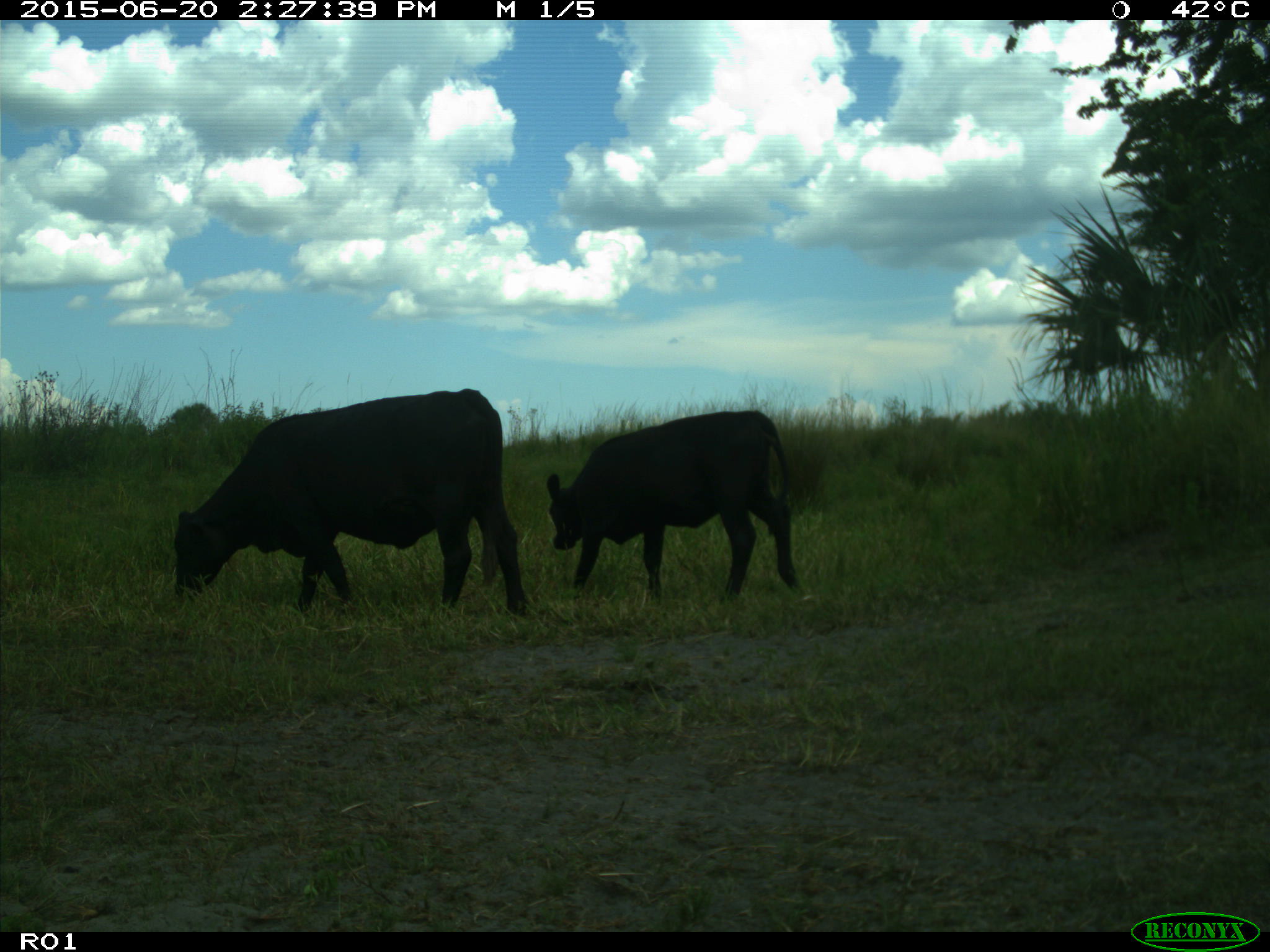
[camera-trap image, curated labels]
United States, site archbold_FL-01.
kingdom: Animalia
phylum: Chordata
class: Mammalia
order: Artiodactyla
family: Bovidae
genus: Bos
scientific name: Bos taurus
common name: domestic cow